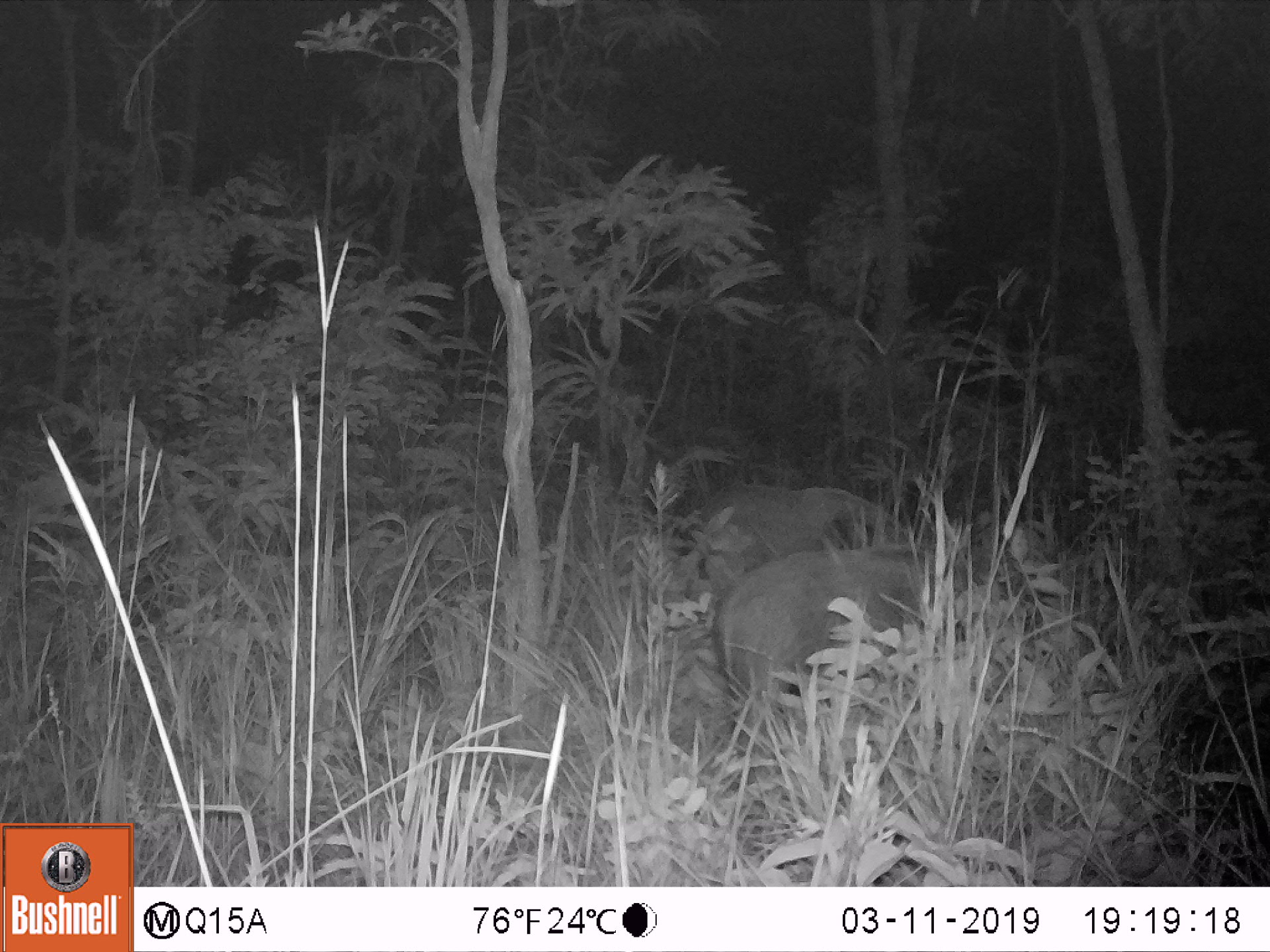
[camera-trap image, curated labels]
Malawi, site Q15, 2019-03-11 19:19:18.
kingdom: Animalia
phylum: Chordata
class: Mammalia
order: Artiodactyla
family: Suidae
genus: Potamochoerus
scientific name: Potamochoerus larvatus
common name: bushpig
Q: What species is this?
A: Bushpig (Potamochoerus larvatus).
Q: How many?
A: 2.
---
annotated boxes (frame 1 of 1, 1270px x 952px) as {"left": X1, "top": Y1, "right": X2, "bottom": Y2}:
bushpig: {"left": 717, "top": 548, "right": 955, "bottom": 742}; {"left": 676, "top": 482, "right": 908, "bottom": 563}